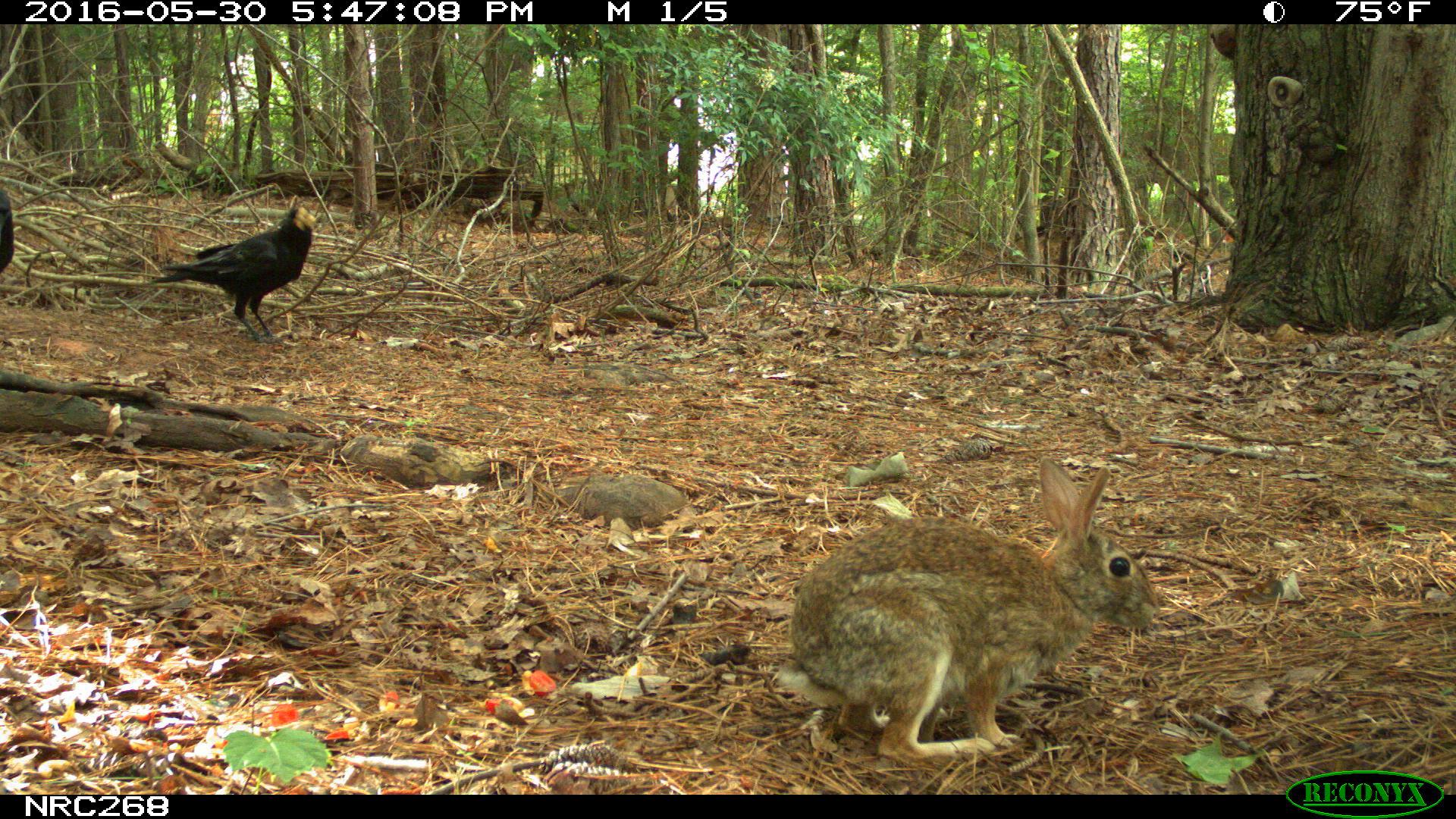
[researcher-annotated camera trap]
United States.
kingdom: Animalia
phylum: Chordata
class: Mammalia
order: Lagomorpha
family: Leporidae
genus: Sylvilagus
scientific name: Sylvilagus floridanus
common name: eastern cottontail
Eastern Cottontail (Sylvilagus floridanus).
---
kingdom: Animalia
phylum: Chordata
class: Aves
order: Passeriformes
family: Corvidae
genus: Corvus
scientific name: Corvus brachyrhynchos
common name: american crow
American Crow (Corvus brachyrhynchos).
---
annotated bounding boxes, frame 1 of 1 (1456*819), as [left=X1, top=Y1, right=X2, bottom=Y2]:
American Crow: [left=166, top=199, right=327, bottom=340]
Eastern Cottontail: [left=784, top=481, right=1158, bottom=771]